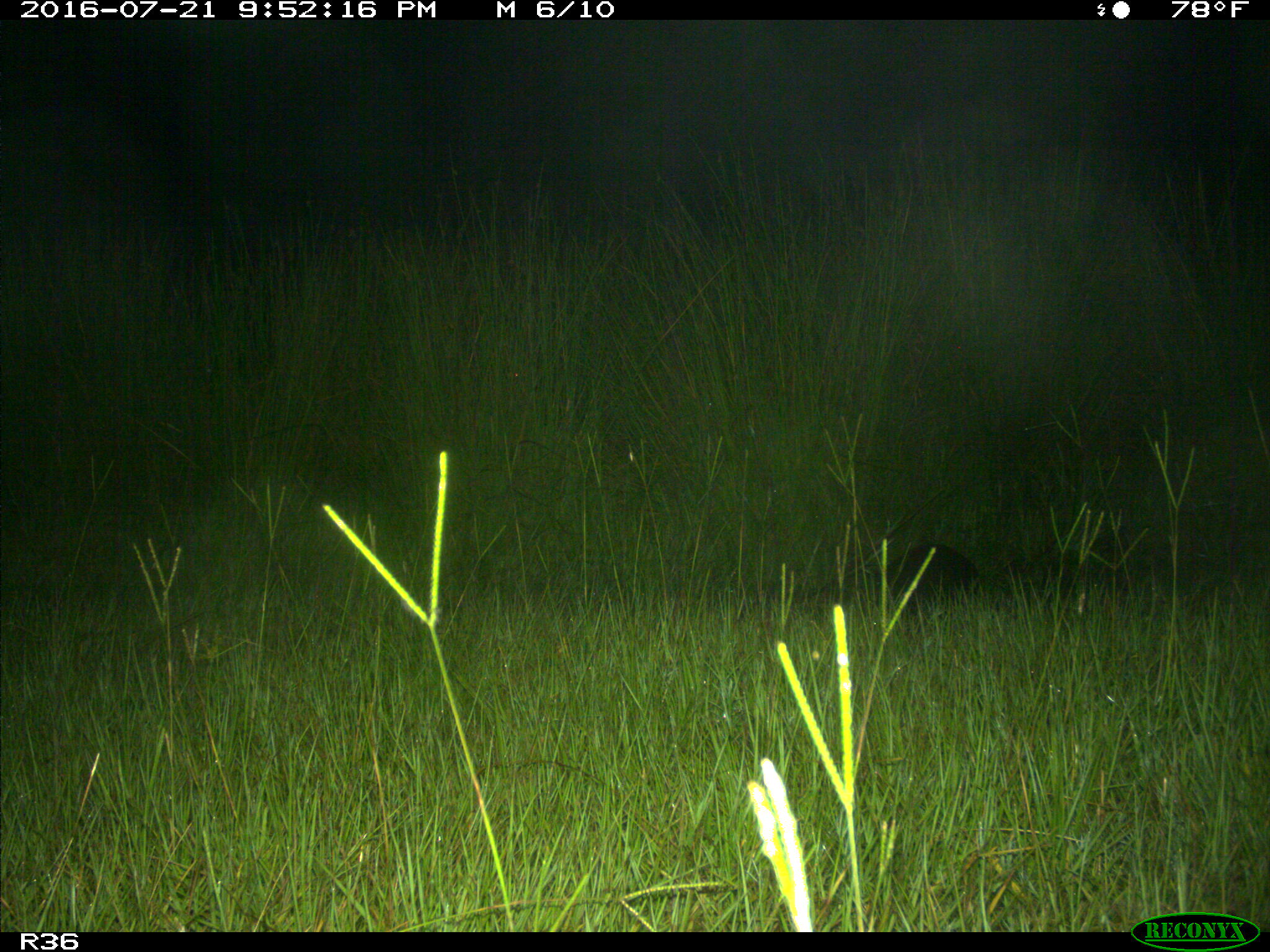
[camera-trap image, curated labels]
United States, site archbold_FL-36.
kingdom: Animalia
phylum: Chordata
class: Mammalia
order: Cingulata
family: Dasypodidae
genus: Dasypus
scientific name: Dasypus novemcinctus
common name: nine-banded armadillo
Dasypus novemcinctus (nine-banded armadillo).